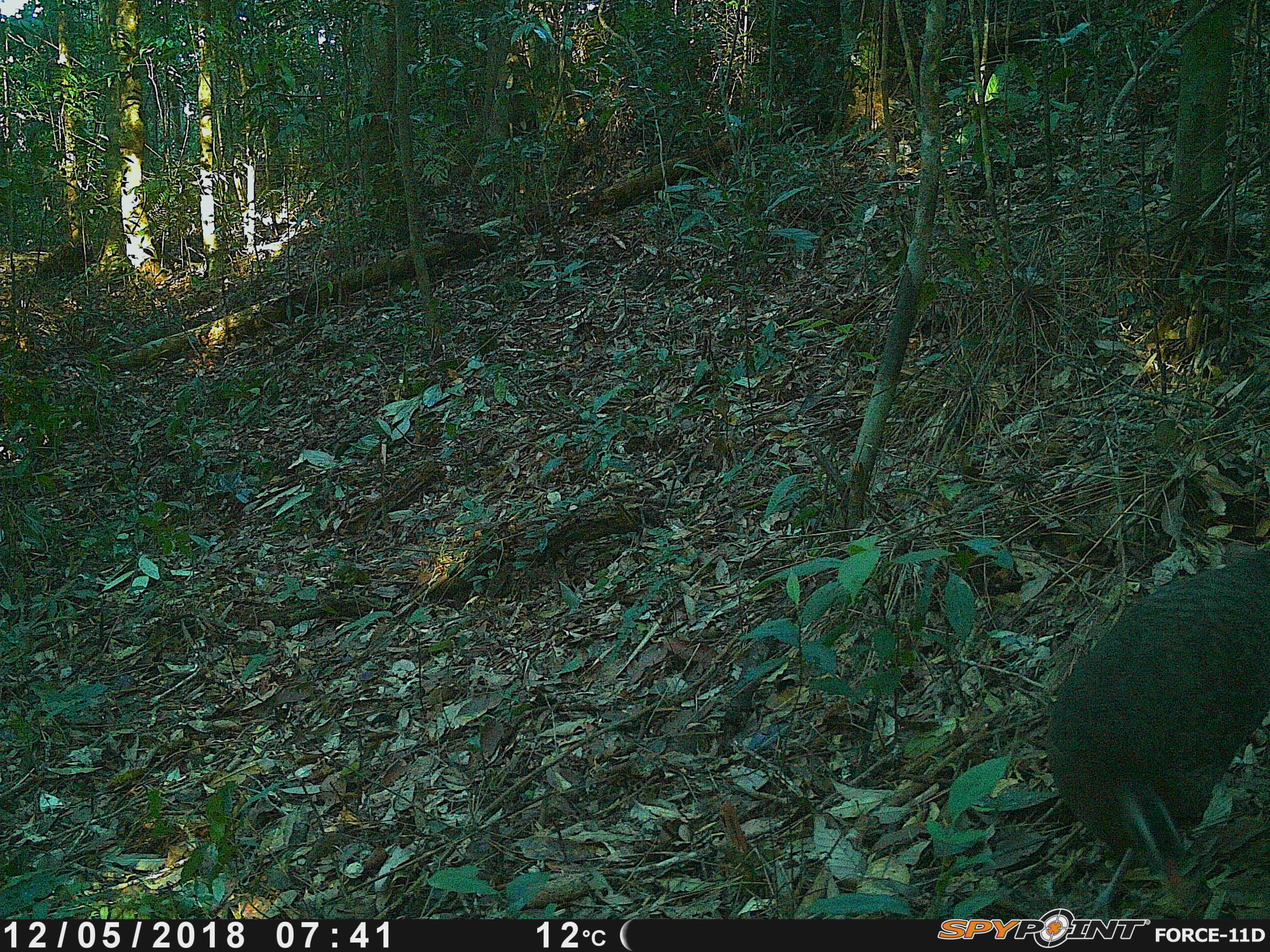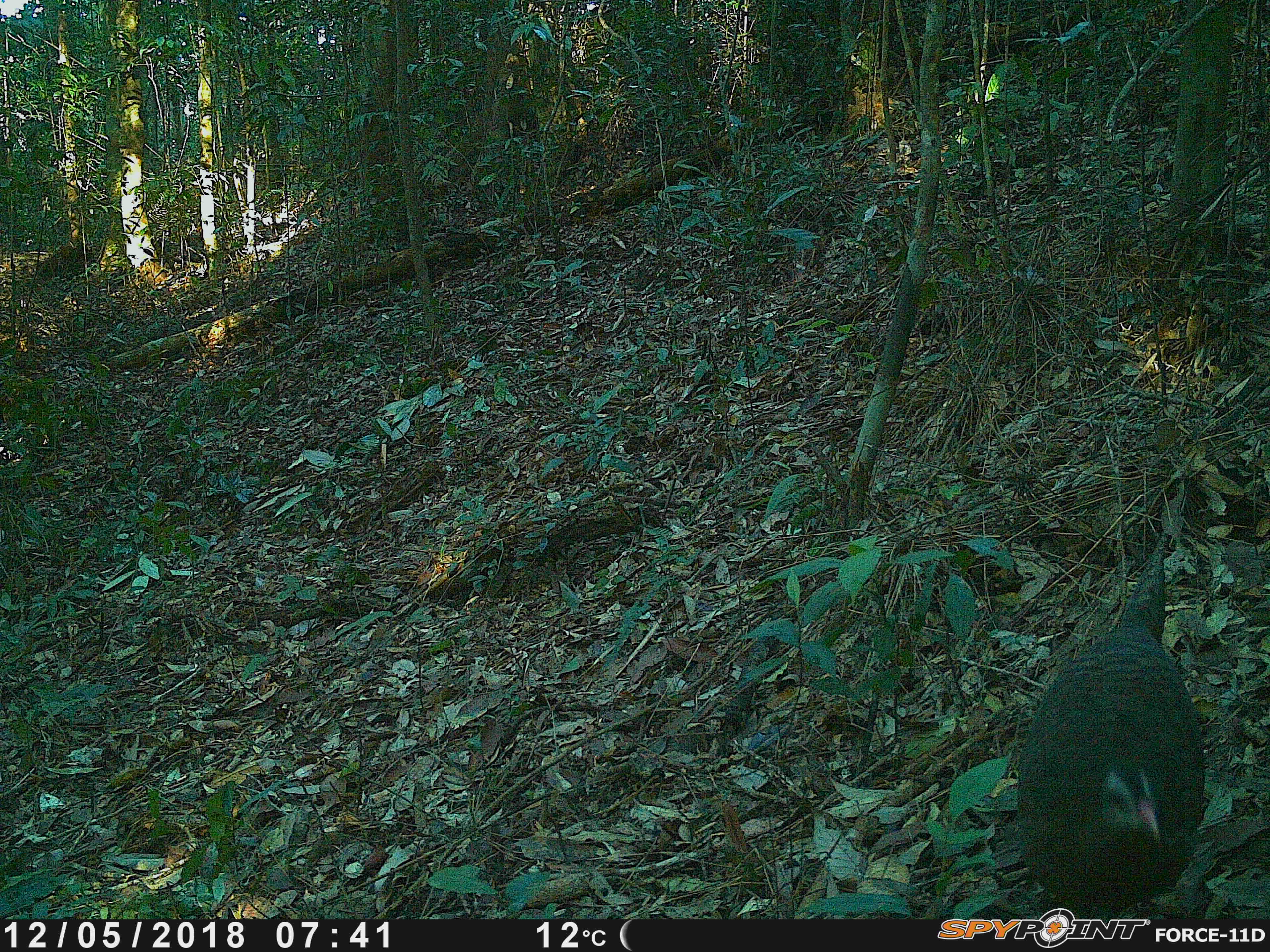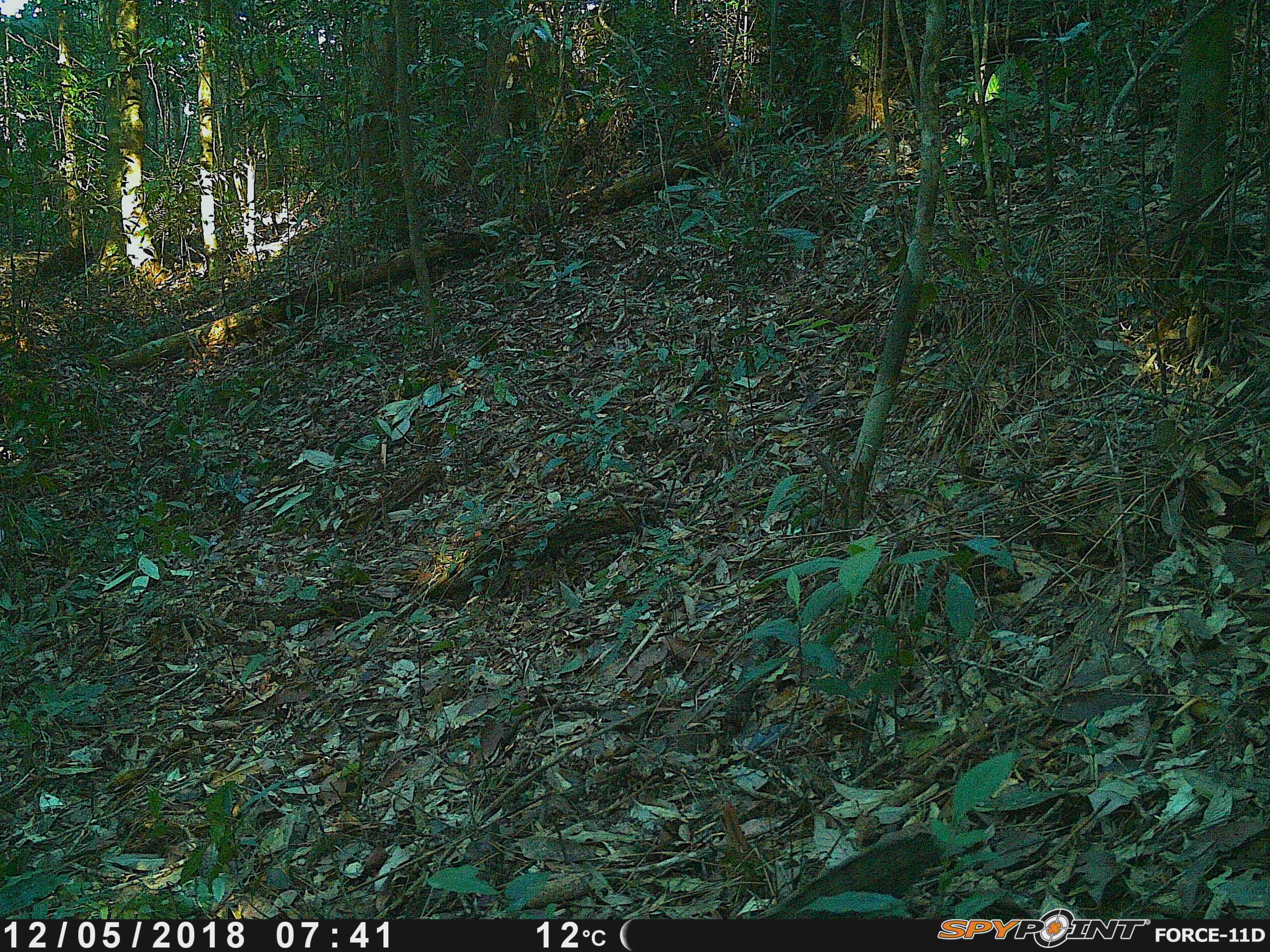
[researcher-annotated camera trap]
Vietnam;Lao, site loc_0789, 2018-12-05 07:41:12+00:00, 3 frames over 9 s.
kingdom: Animalia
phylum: Chordata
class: Aves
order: Galliformes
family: Phasianidae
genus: Rheinardia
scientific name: Rheinardia ocellata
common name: crested argus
Crested argus (Rheinardia ocellata). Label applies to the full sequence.